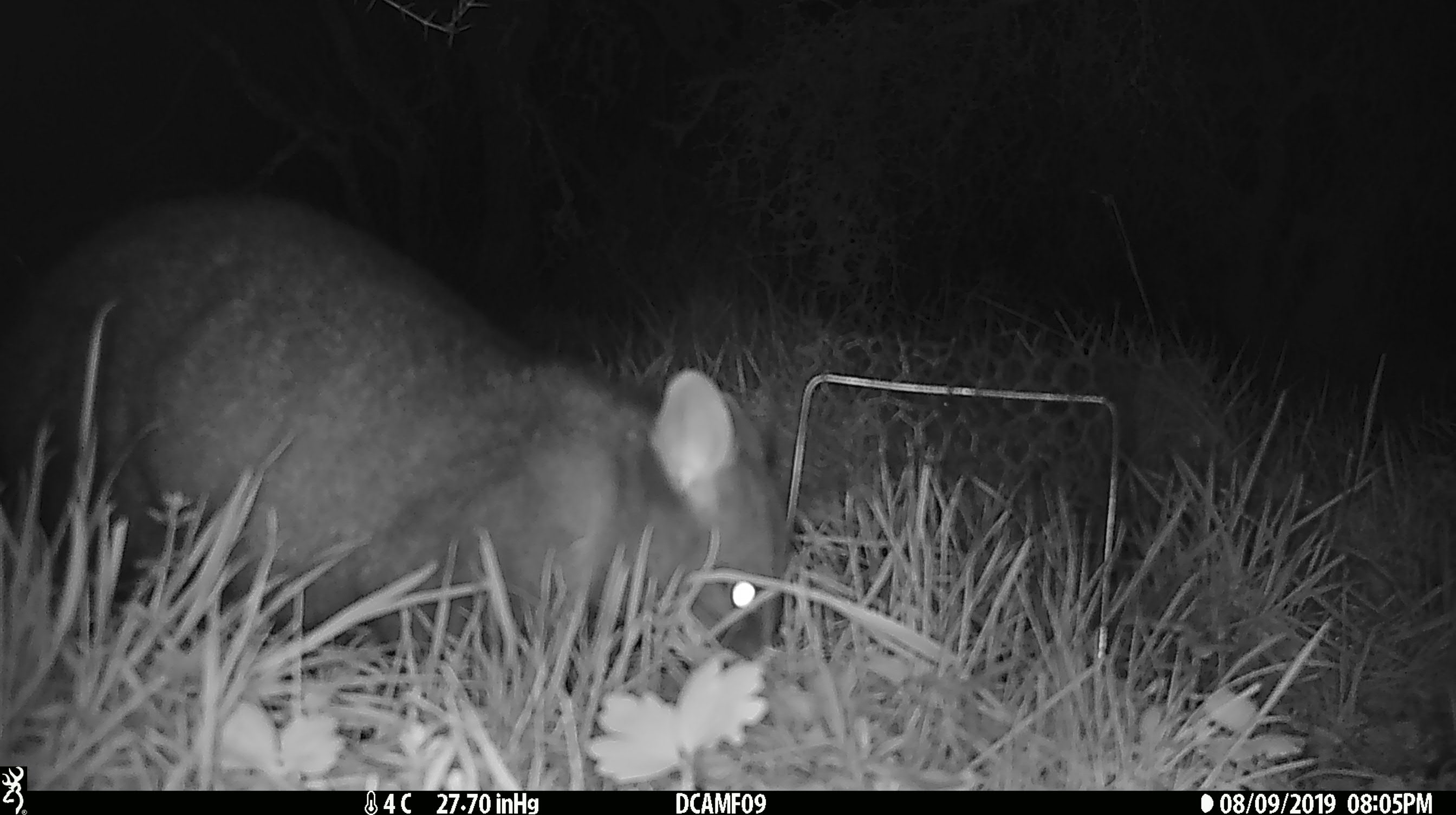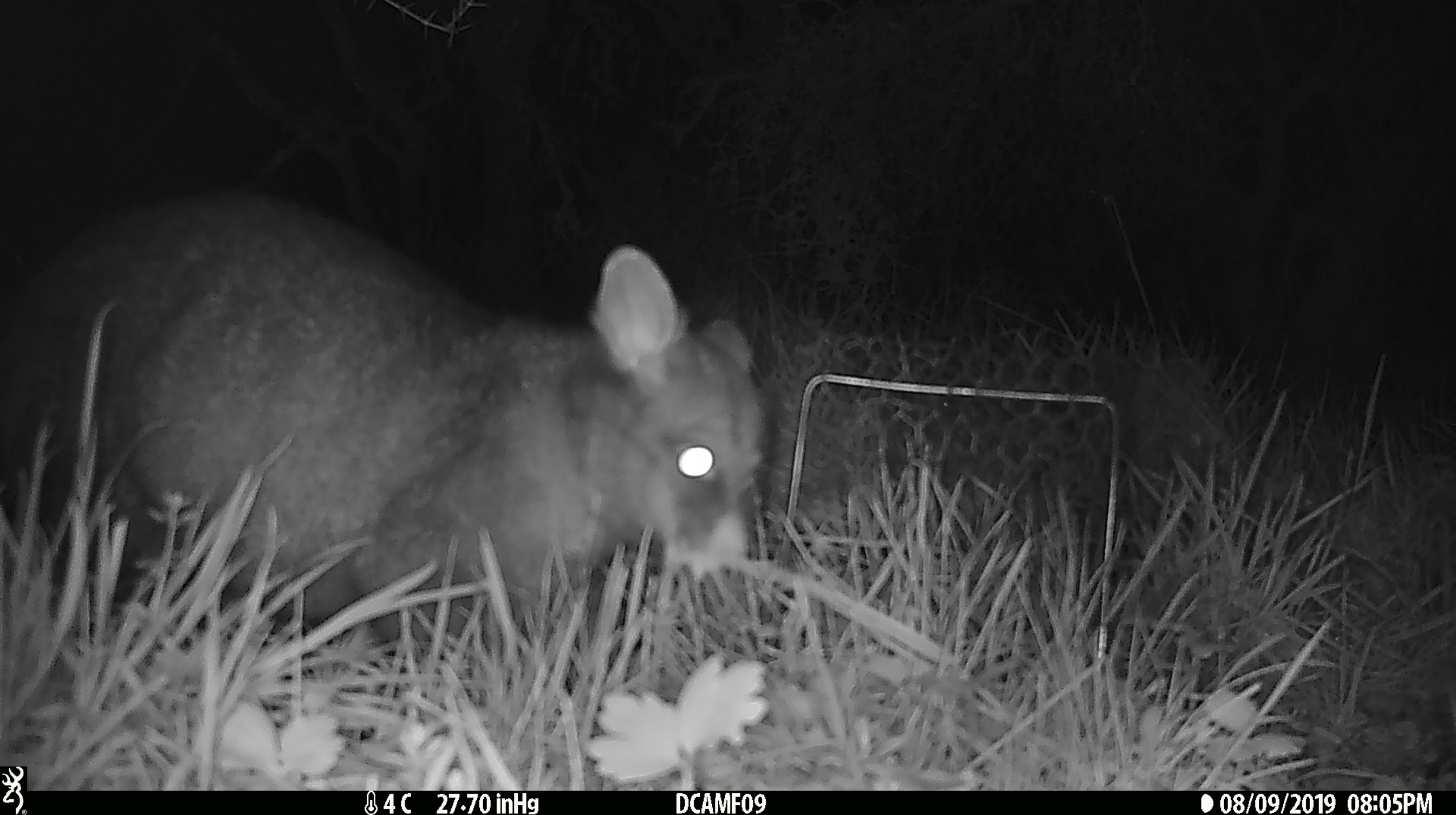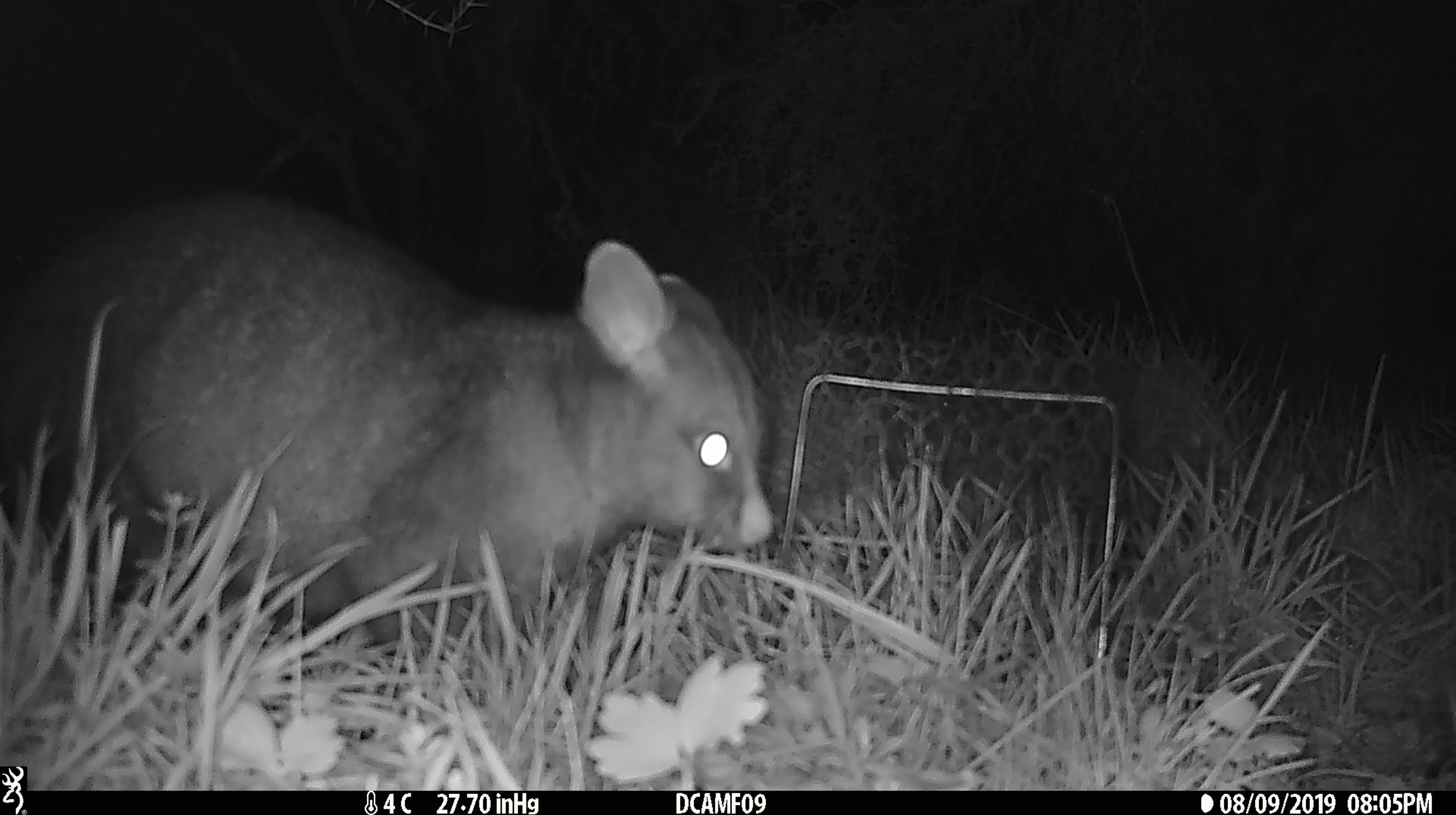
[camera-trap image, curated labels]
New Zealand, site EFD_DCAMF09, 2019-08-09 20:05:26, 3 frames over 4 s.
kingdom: Animalia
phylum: Chordata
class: Mammalia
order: Diprotodontia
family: Phalangeridae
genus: Trichosurus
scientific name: Trichosurus vulpecula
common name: common brushtail possum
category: possum